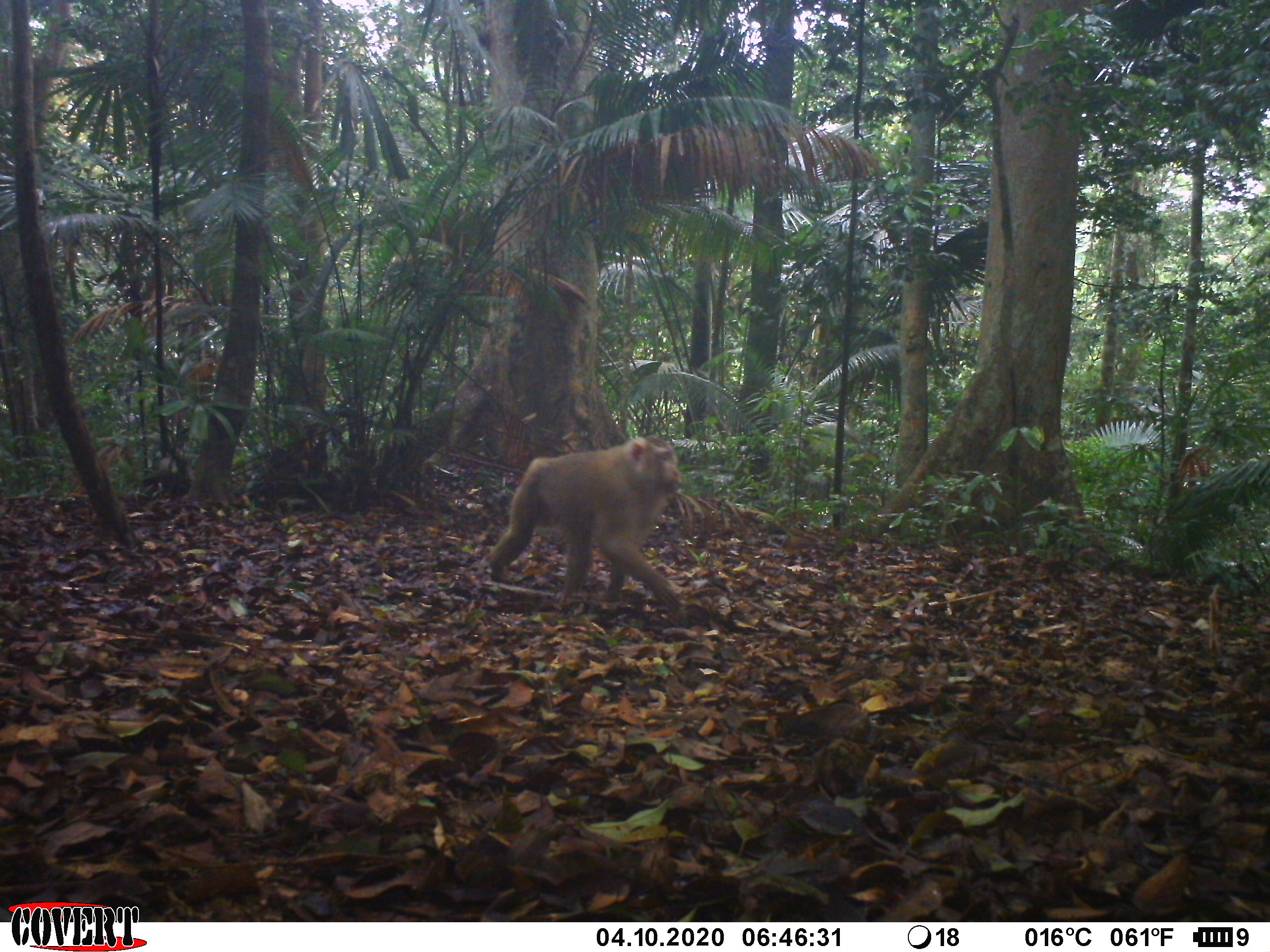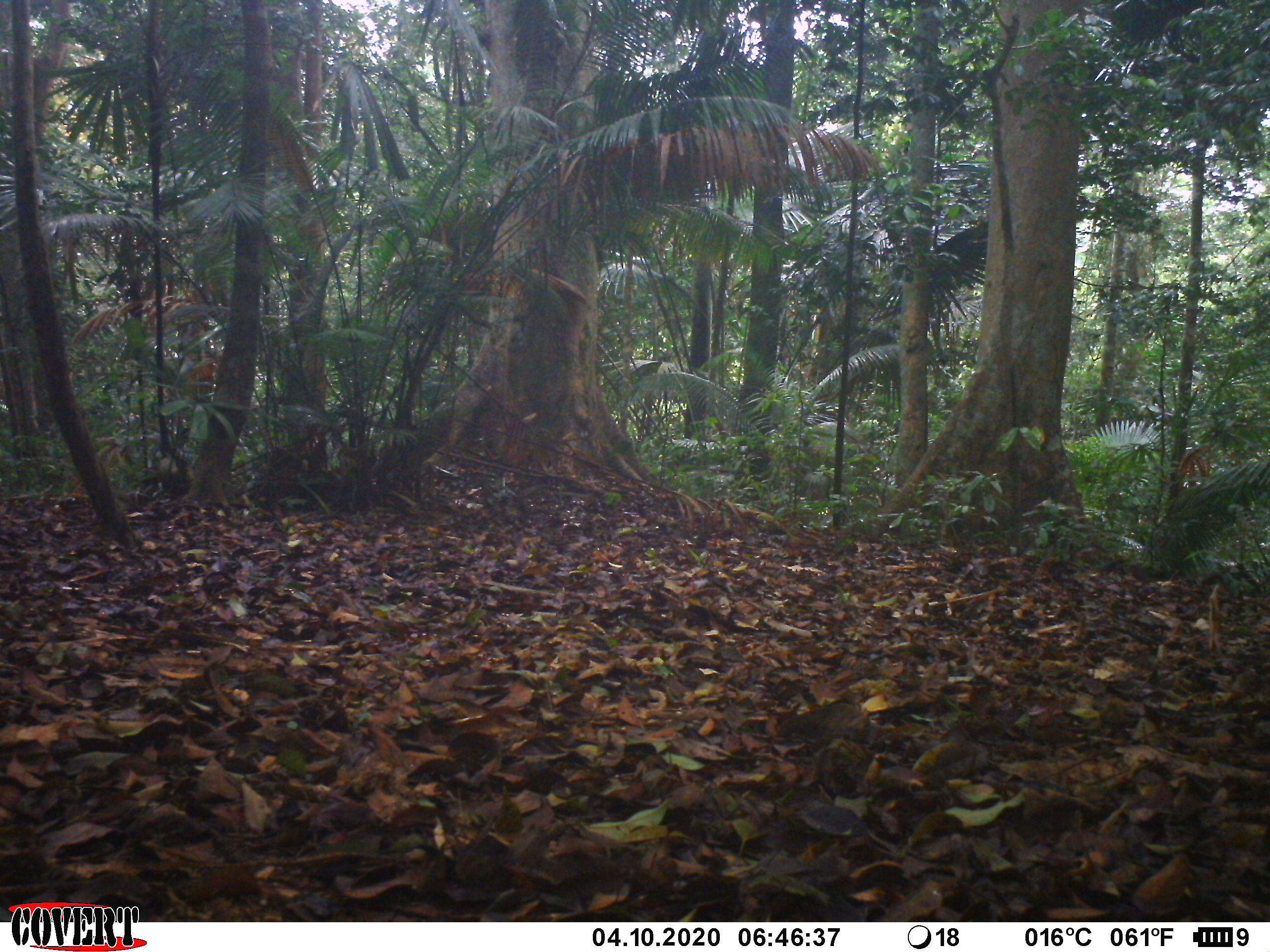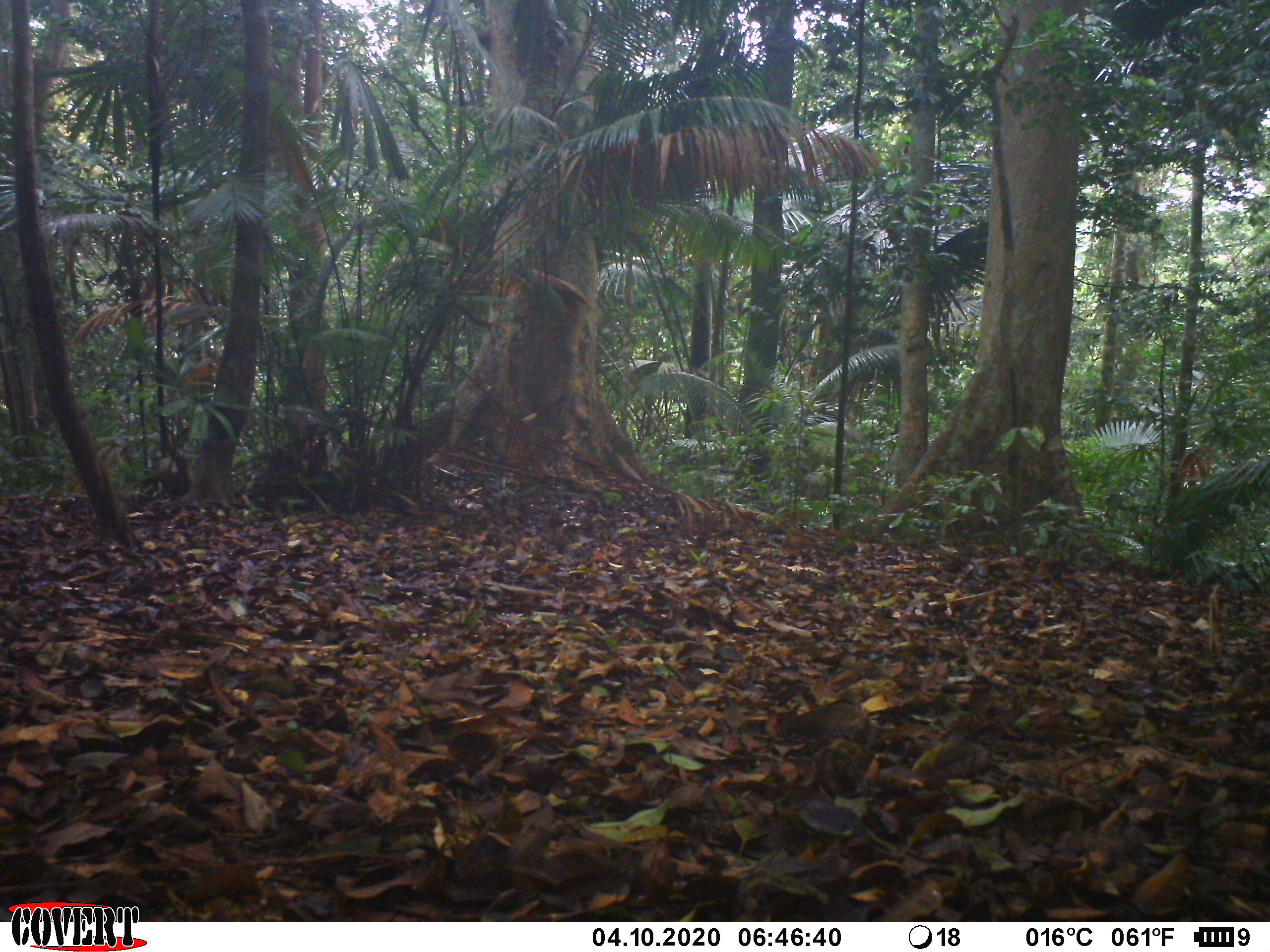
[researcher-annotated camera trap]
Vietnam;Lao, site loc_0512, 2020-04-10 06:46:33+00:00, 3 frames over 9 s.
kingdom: Animalia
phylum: Chordata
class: Mammalia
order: Primates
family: Cercopithecidae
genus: Macaca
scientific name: Macaca nemestrina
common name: pig-tailed macaque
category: pig tailed macaque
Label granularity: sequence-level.